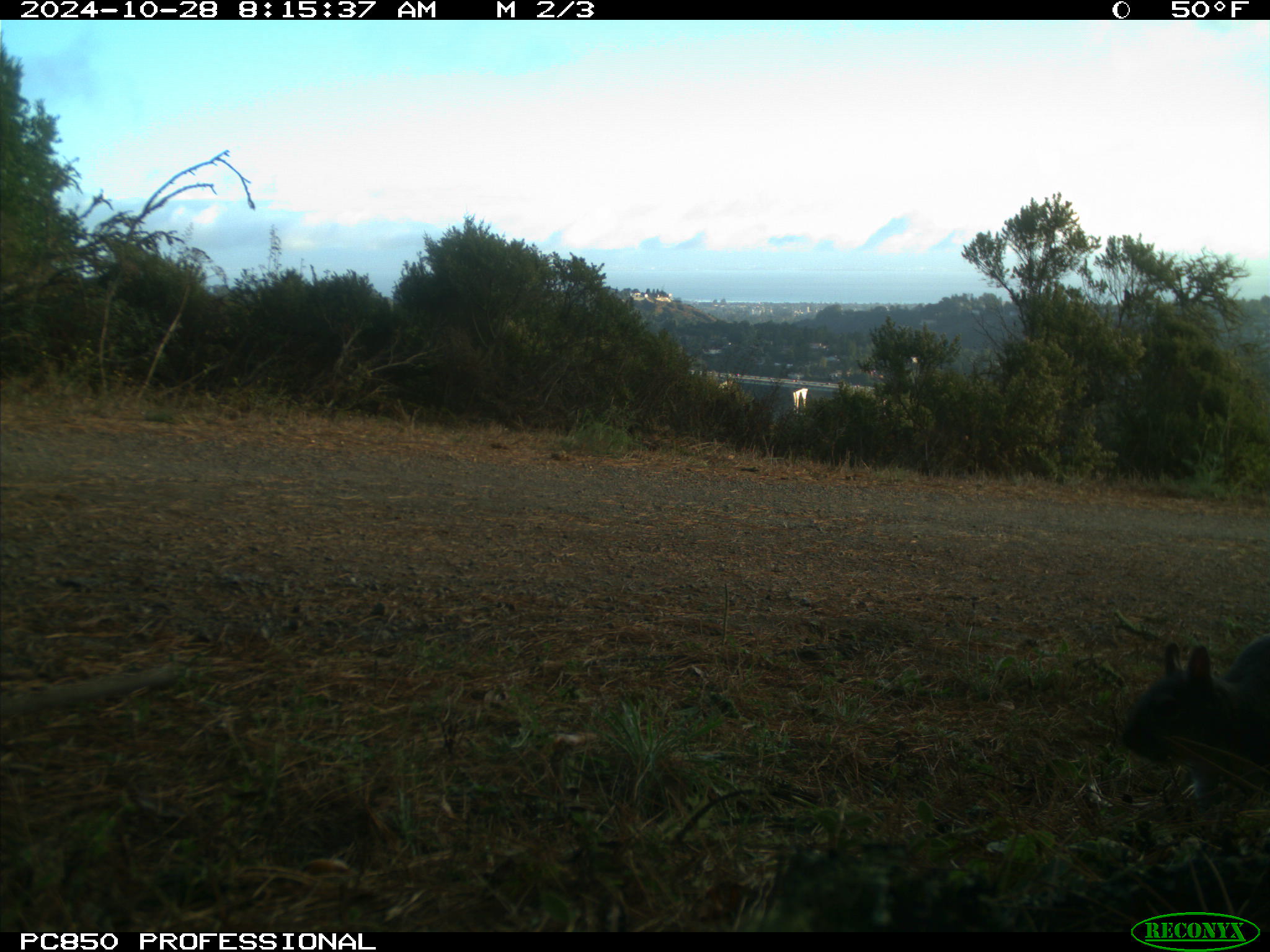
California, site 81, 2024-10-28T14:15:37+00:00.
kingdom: Animalia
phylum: Chordata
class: Mammalia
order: Rodentia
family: Sciuridae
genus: Sciurus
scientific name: Sciurus griseus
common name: western gray squirrel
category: western grey squirrel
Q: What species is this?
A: Western grey squirrel (western gray squirrel) (Sciurus griseus).